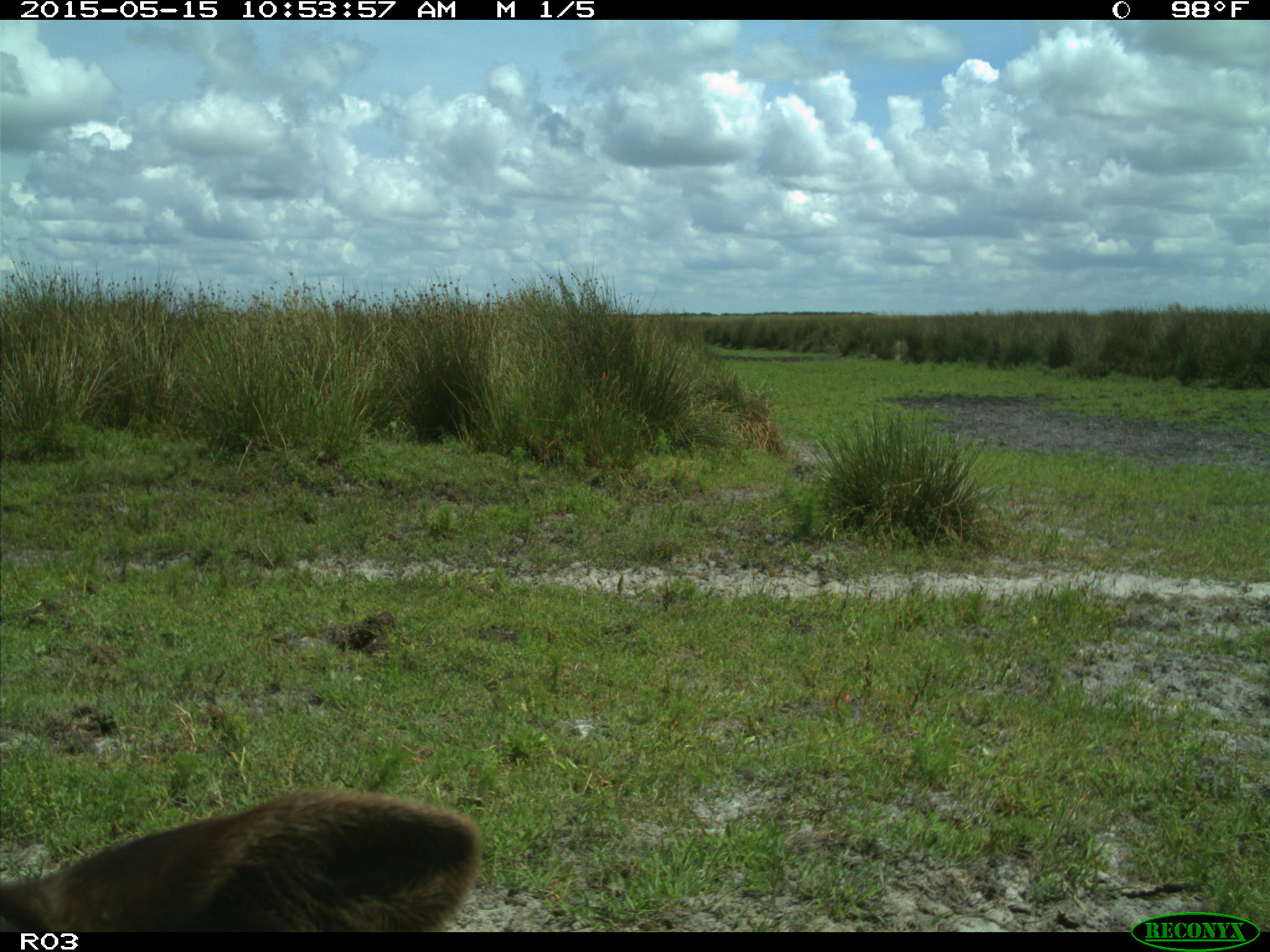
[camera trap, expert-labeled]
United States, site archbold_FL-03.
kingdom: Animalia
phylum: Chordata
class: Mammalia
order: Artiodactyla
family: Bovidae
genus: Bos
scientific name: Bos taurus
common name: domestic cow